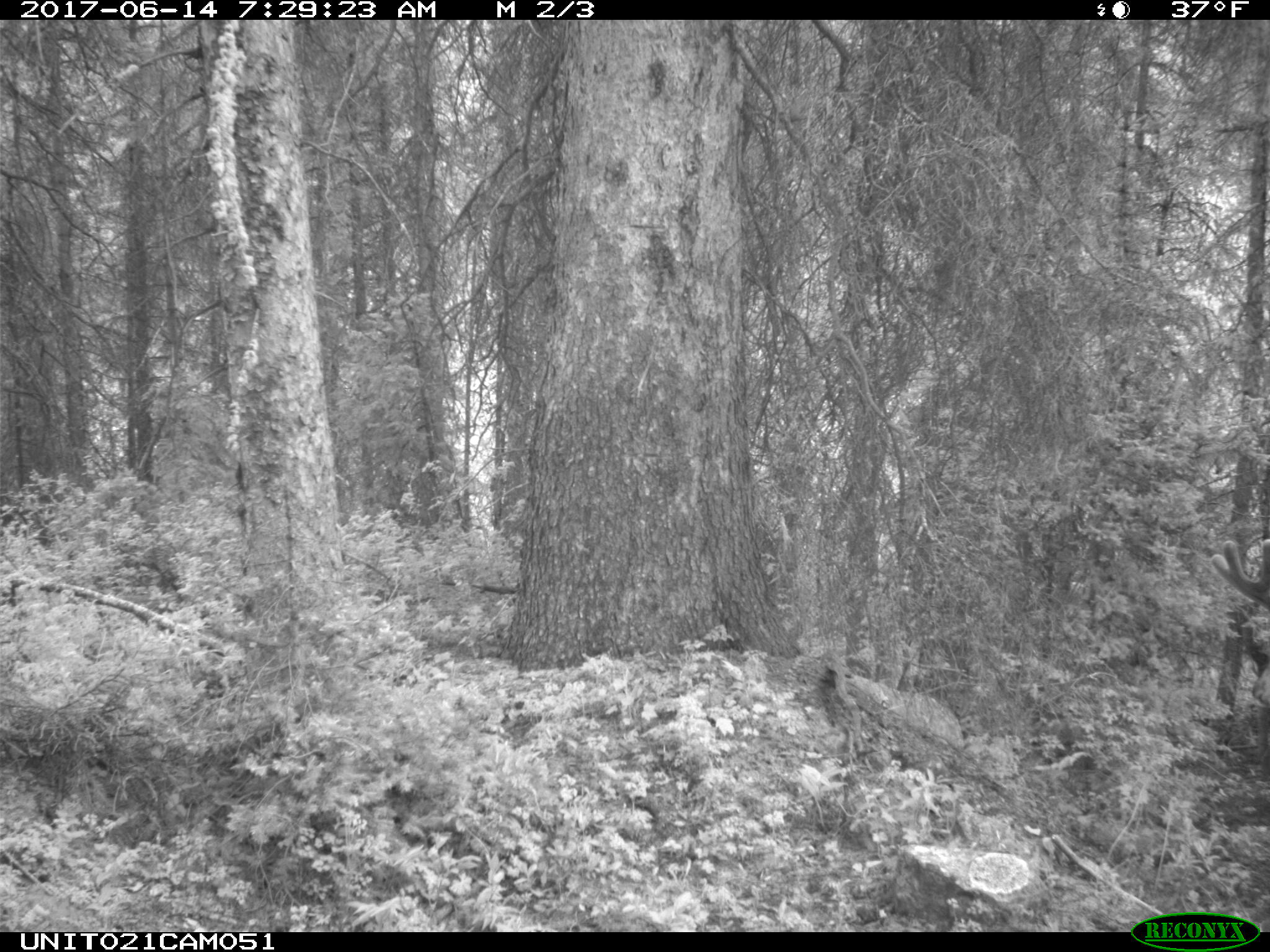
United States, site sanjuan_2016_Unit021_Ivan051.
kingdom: Animalia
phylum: Chordata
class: Mammalia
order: Artiodactyla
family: Cervidae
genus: Cervus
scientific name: Cervus elaphus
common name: red deer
Cervus elaphus (red deer).